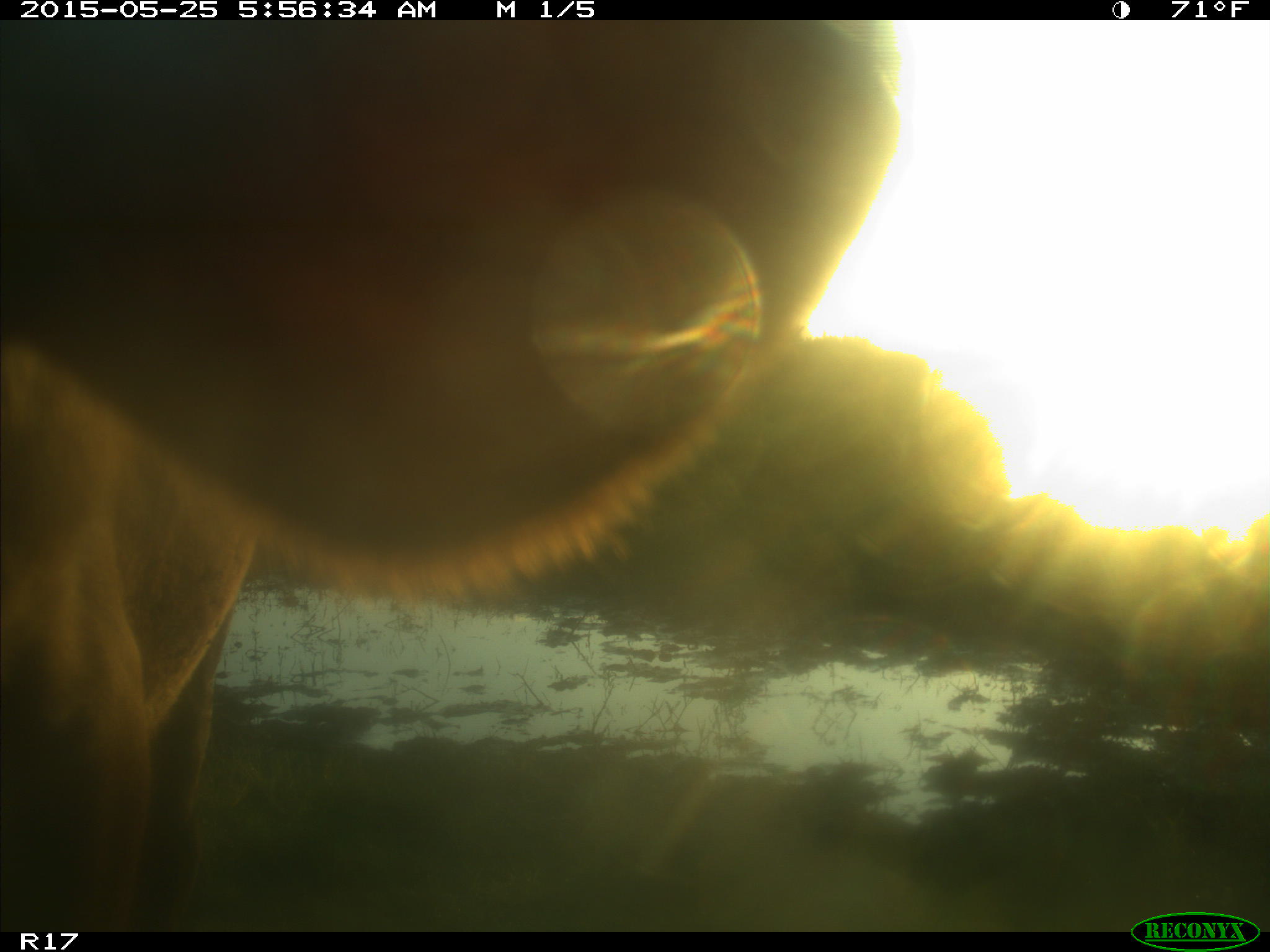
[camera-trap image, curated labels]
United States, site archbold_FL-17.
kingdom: Animalia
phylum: Chordata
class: Mammalia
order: Artiodactyla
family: Bovidae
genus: Bos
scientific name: Bos taurus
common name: domestic cow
Bos taurus (domestic cow).